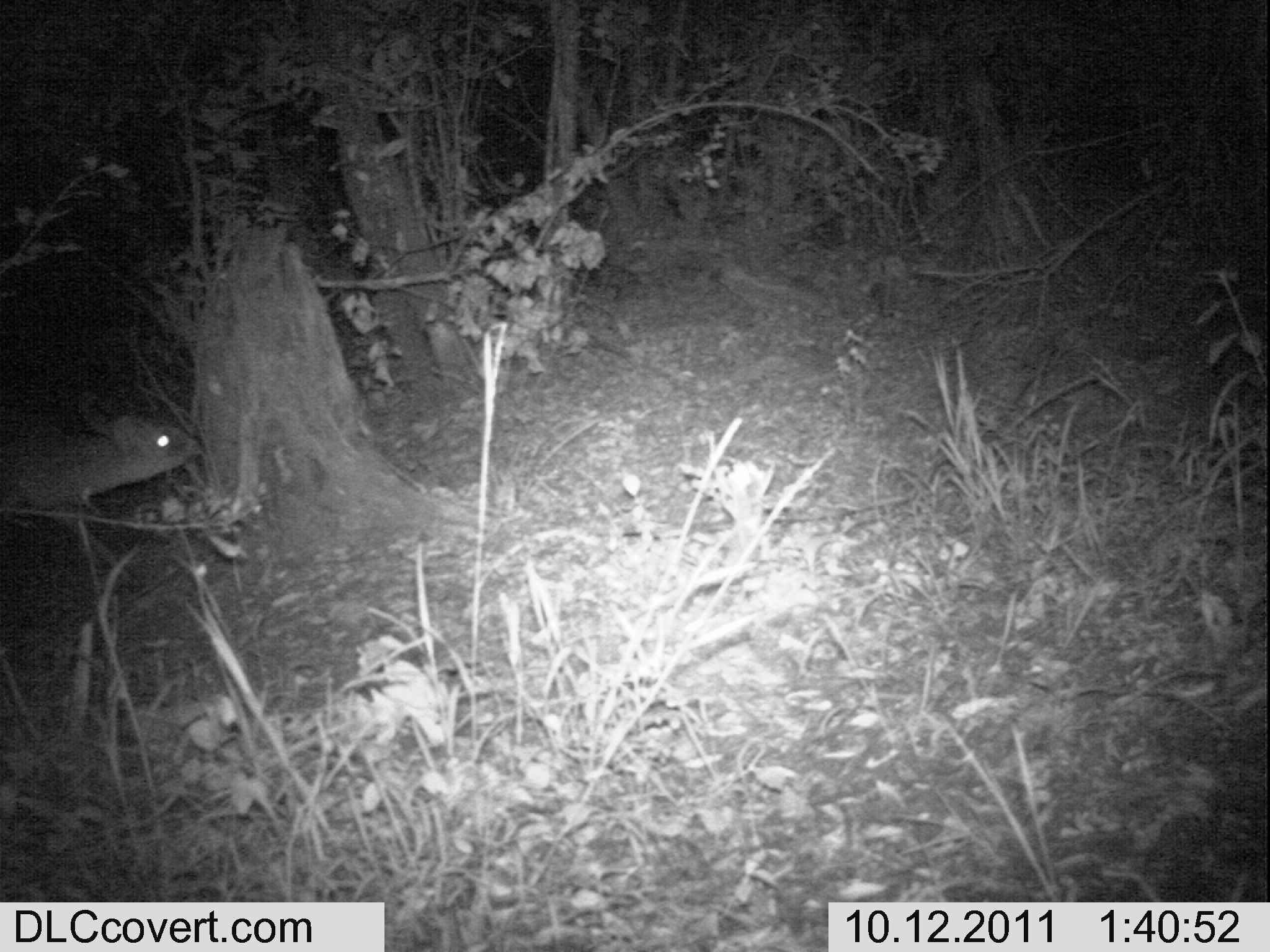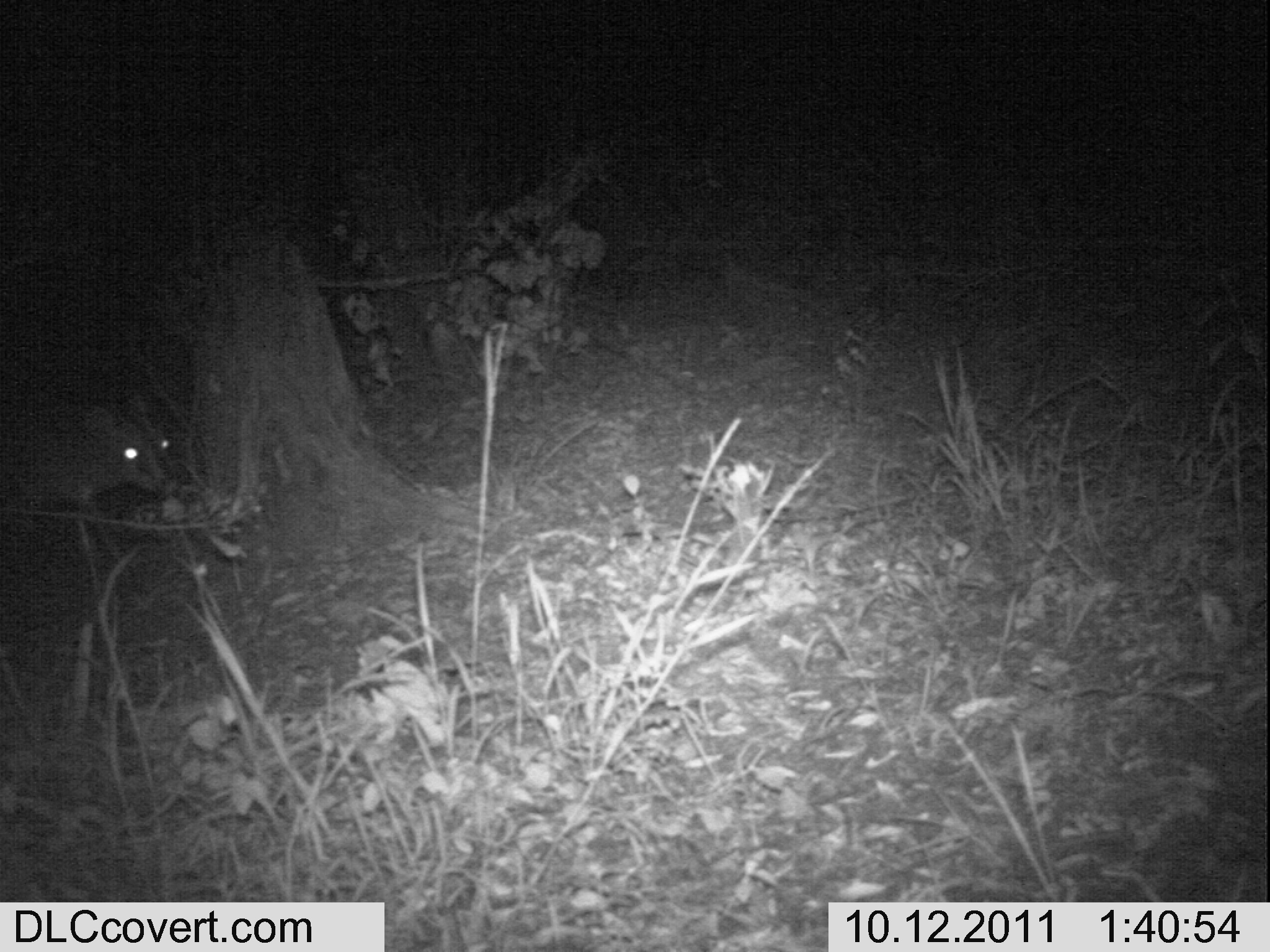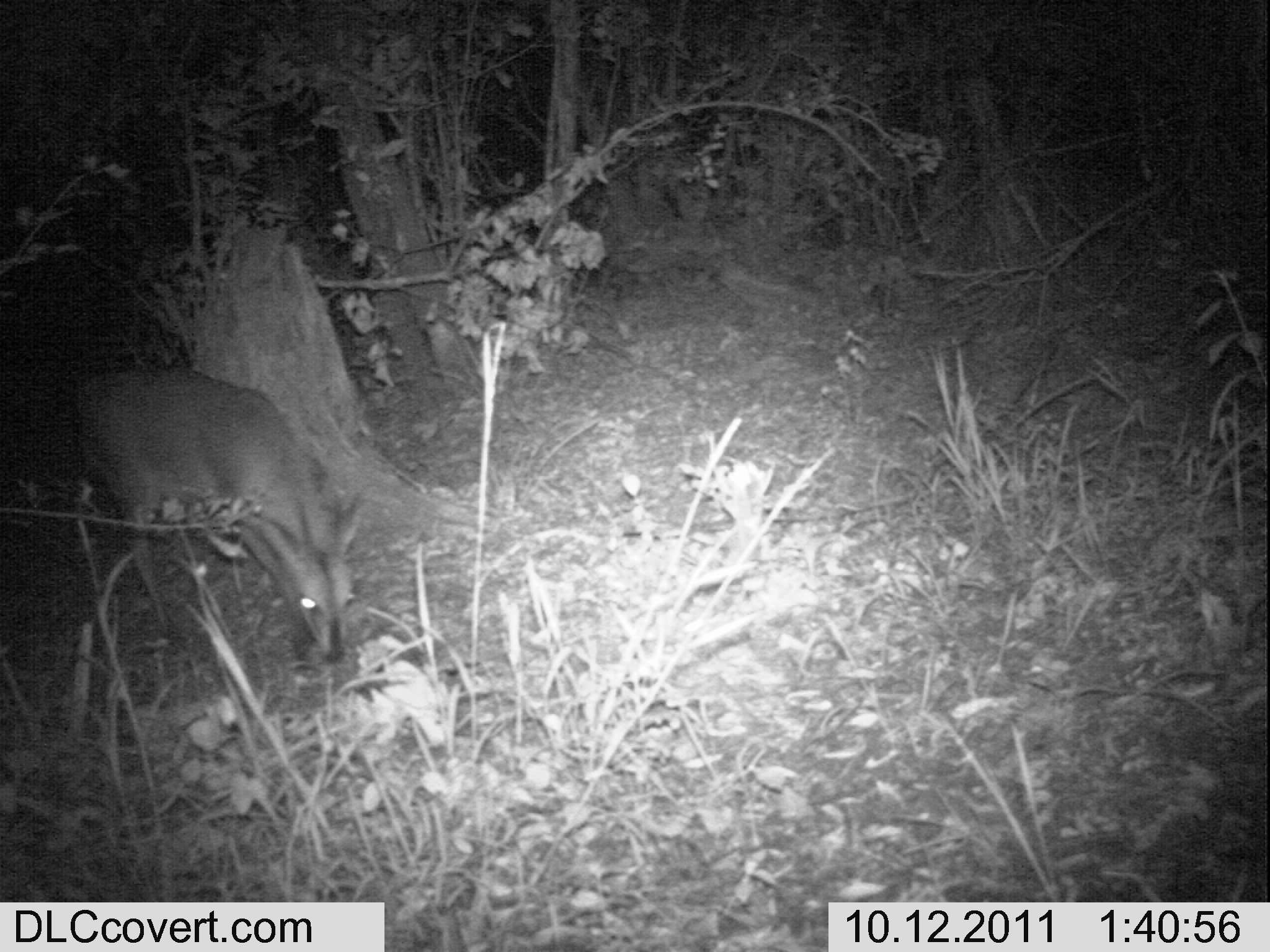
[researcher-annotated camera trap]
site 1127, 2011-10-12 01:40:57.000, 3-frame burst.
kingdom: Animalia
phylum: Chordata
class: Mammalia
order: Artiodactyla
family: Bovidae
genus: Sylvicapra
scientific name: Sylvicapra grimmia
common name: bush duiker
Sylvicapra grimmia (bush duiker), count 1.